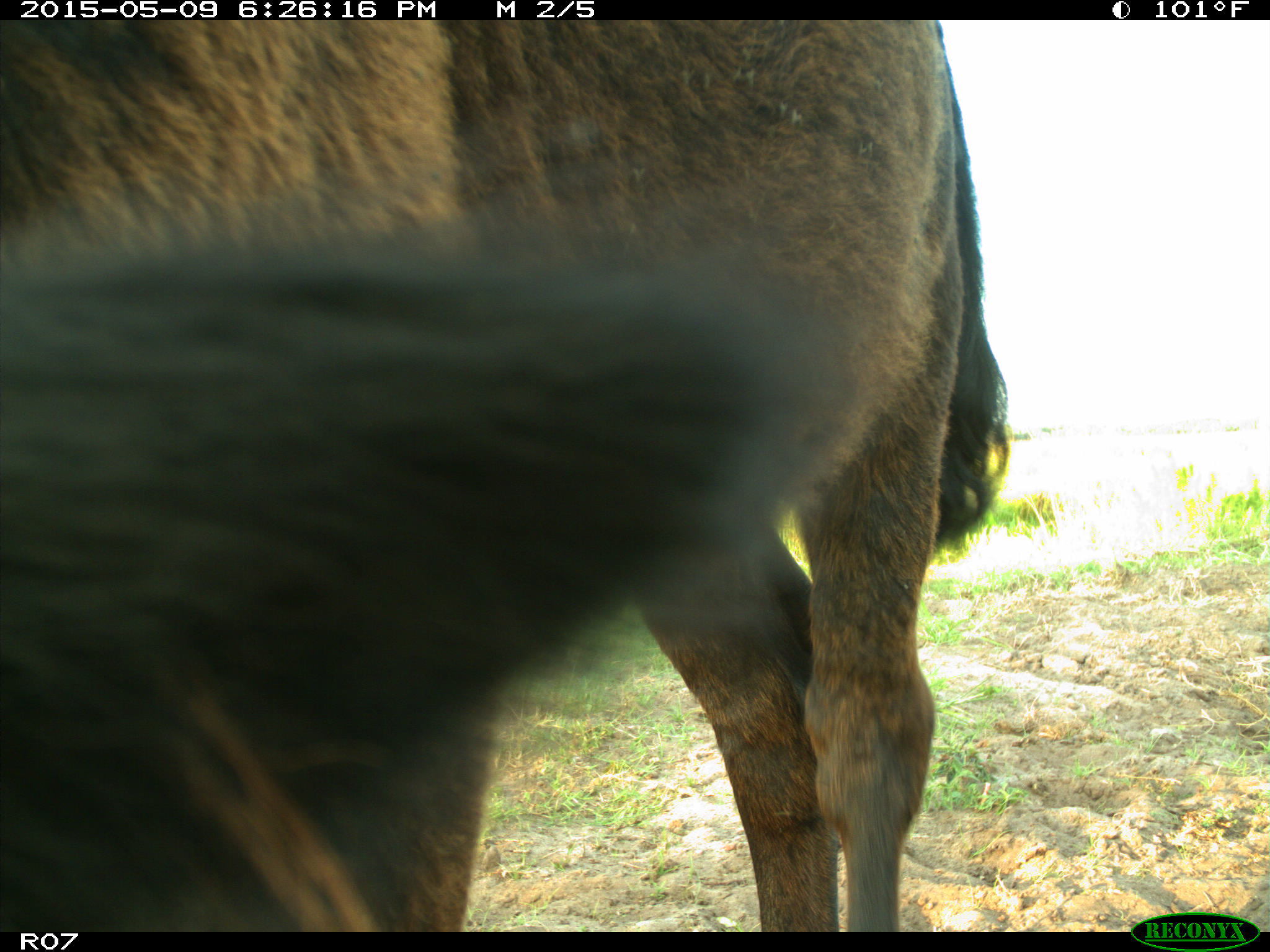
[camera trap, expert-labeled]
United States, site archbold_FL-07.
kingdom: Animalia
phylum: Chordata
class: Mammalia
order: Artiodactyla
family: Bovidae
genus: Bos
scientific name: Bos taurus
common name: domestic cow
Bos taurus (domestic cow).